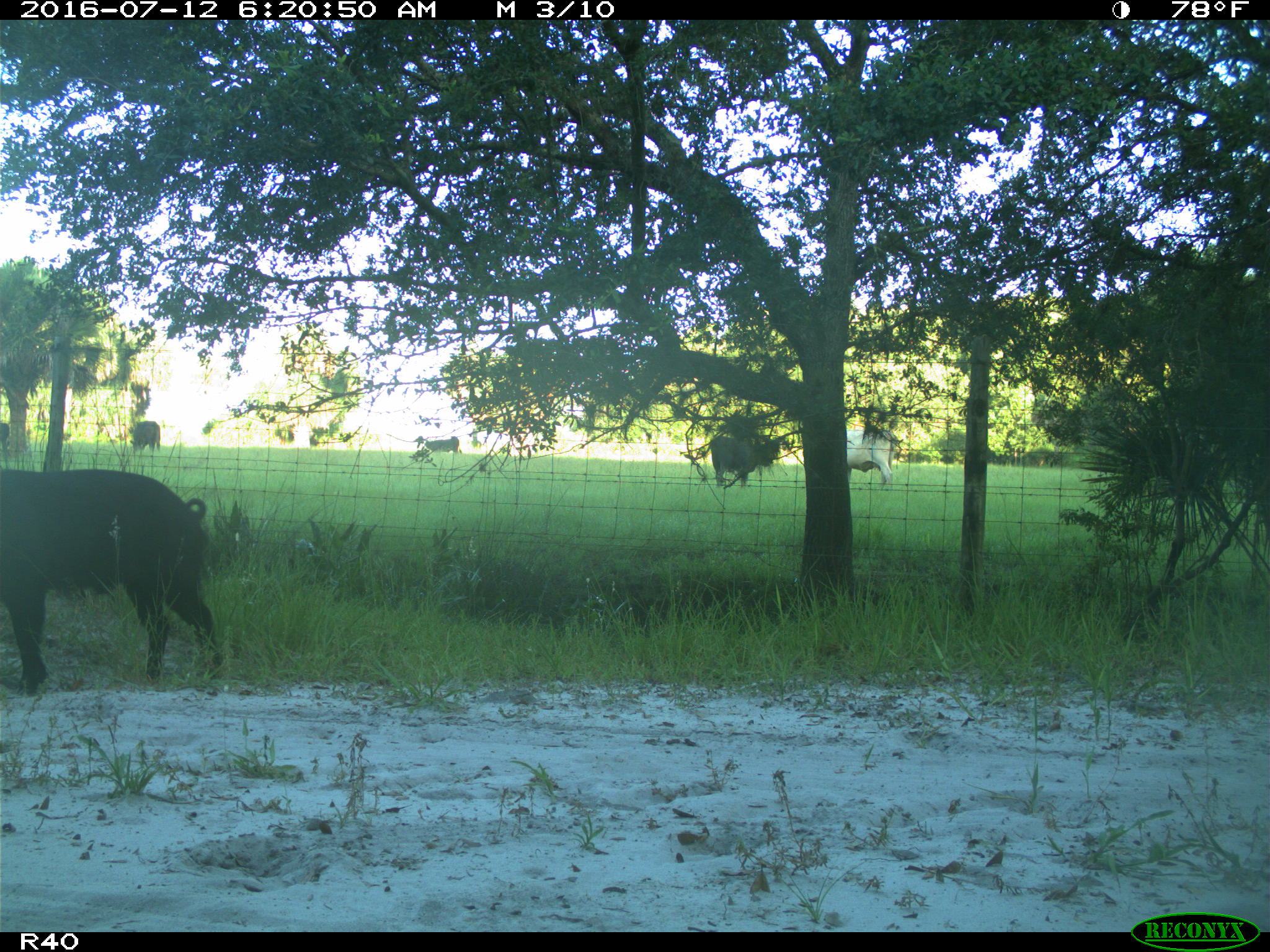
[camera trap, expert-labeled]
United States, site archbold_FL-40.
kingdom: Animalia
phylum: Chordata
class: Mammalia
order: Artiodactyla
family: Suidae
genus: Sus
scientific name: Sus scrofa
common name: wild boar